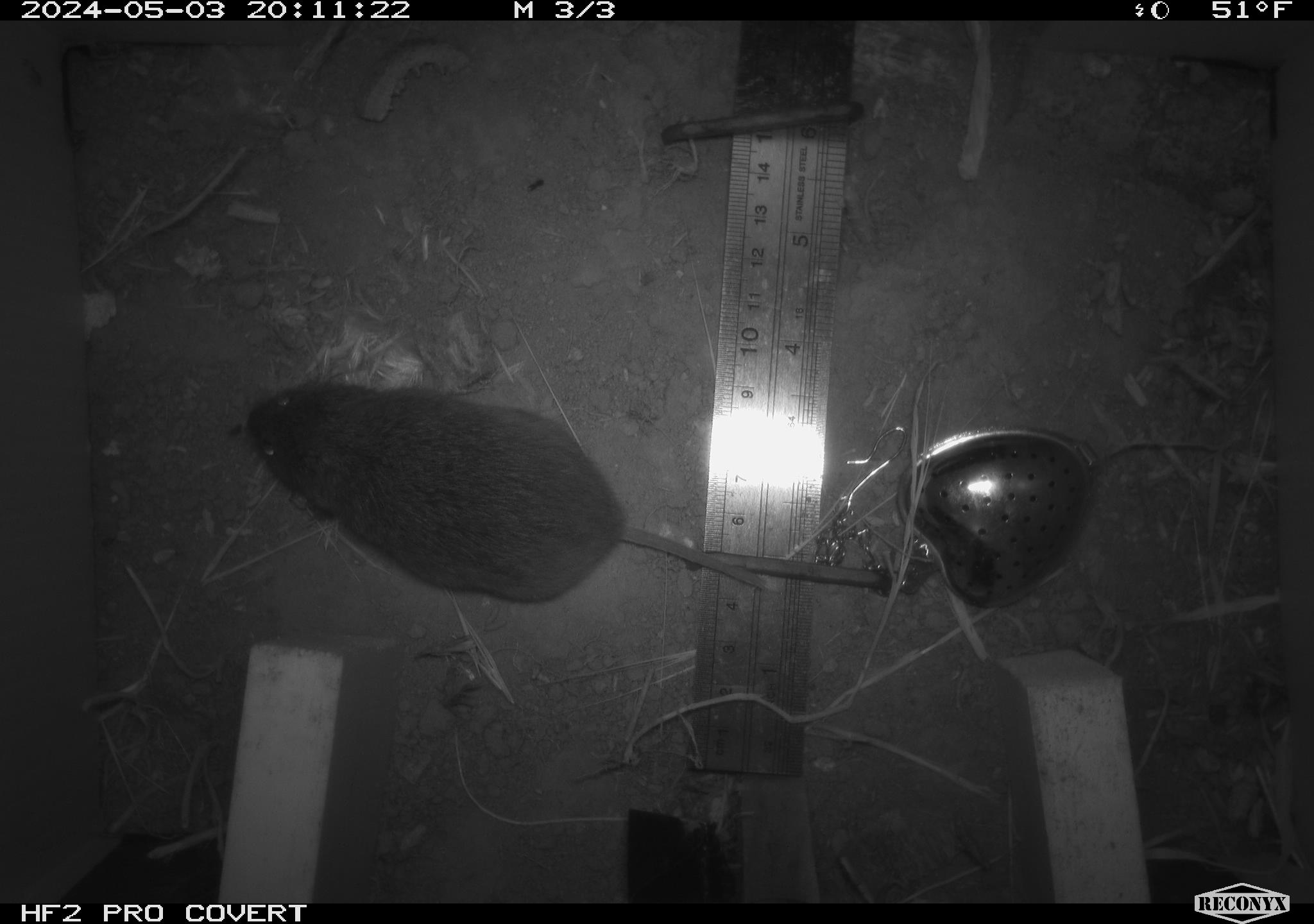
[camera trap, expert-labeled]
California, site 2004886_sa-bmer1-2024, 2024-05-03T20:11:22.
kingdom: Animalia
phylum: Chordata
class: Mammalia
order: Rodentia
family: Cricetidae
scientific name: Arvicolinae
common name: voles, lemmings, and muskrats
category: arvicolinae subfamily